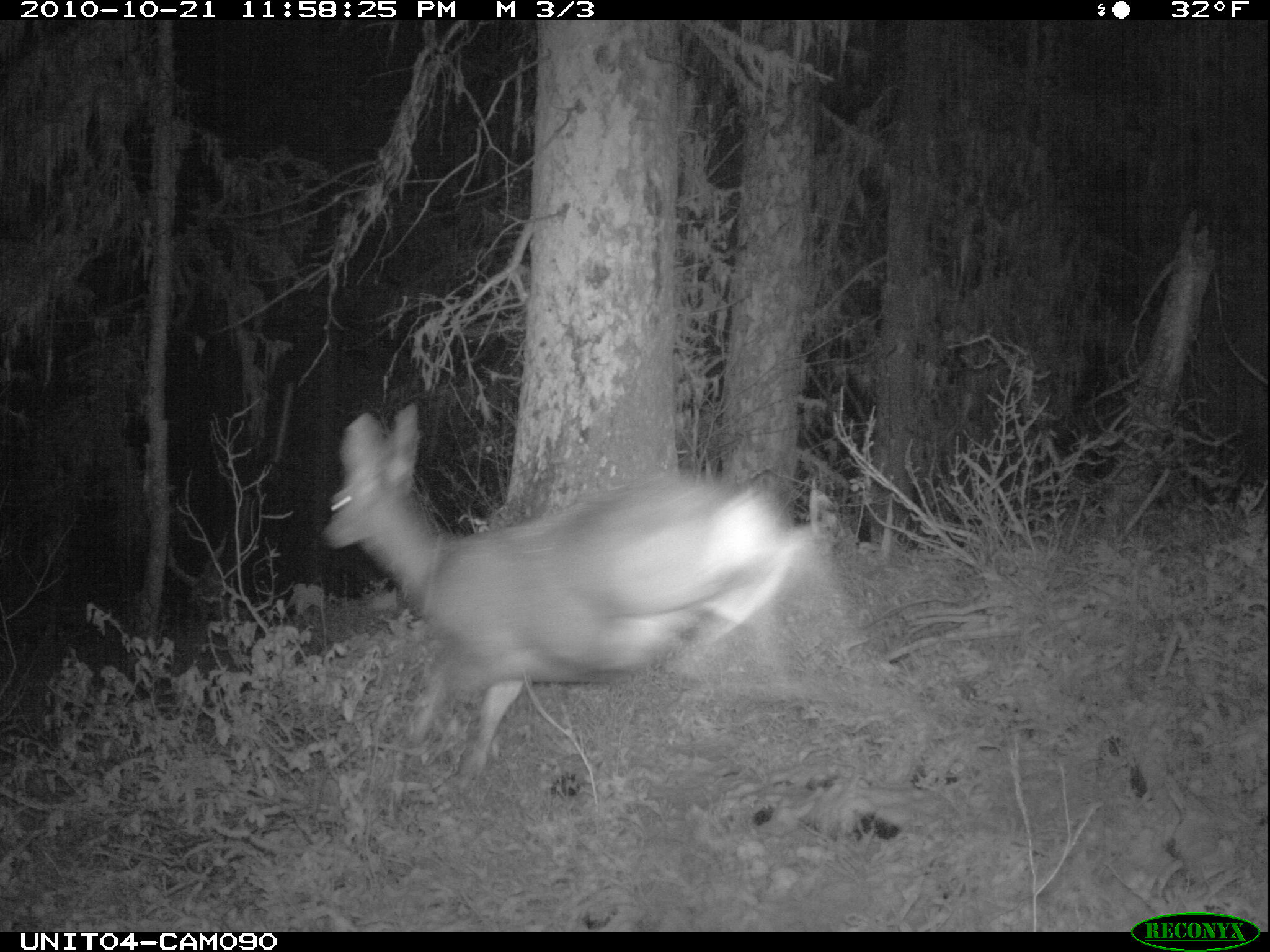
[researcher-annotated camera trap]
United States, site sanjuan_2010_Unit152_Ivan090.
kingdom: Animalia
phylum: Chordata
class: Mammalia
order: Artiodactyla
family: Cervidae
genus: Odocoileus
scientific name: Odocoileus hemionus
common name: mule deer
Odocoileus hemionus (mule deer).